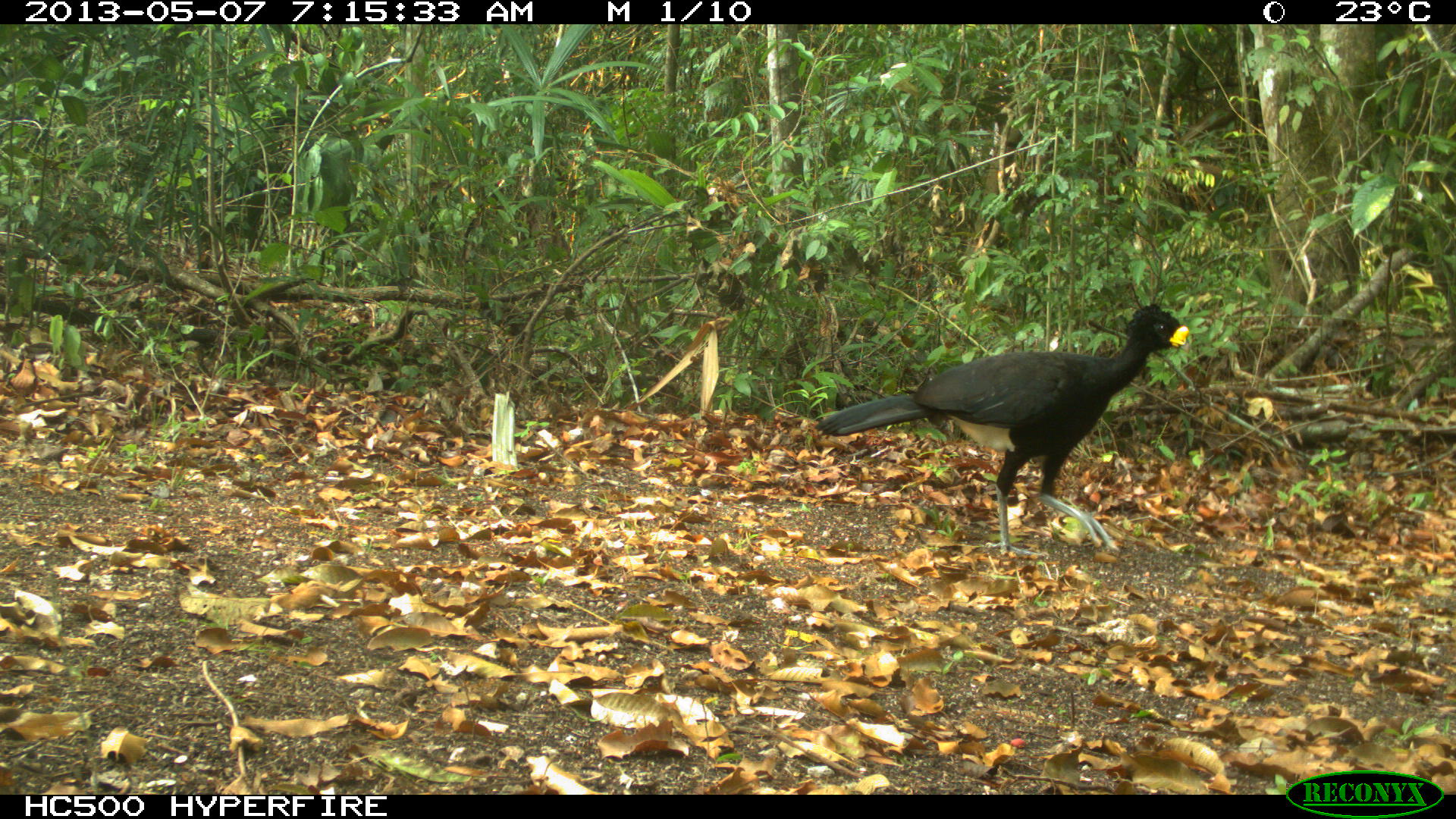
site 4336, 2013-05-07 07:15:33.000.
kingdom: Animalia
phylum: Chordata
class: Aves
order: Galliformes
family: Cracidae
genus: Crax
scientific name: Crax rubra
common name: great curassow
Crax rubra (great curassow), count 1, sex male.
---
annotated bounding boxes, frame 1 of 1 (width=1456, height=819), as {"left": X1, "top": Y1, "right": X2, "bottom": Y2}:
crax rubra: {"left": 811, "top": 300, "right": 1192, "bottom": 558}